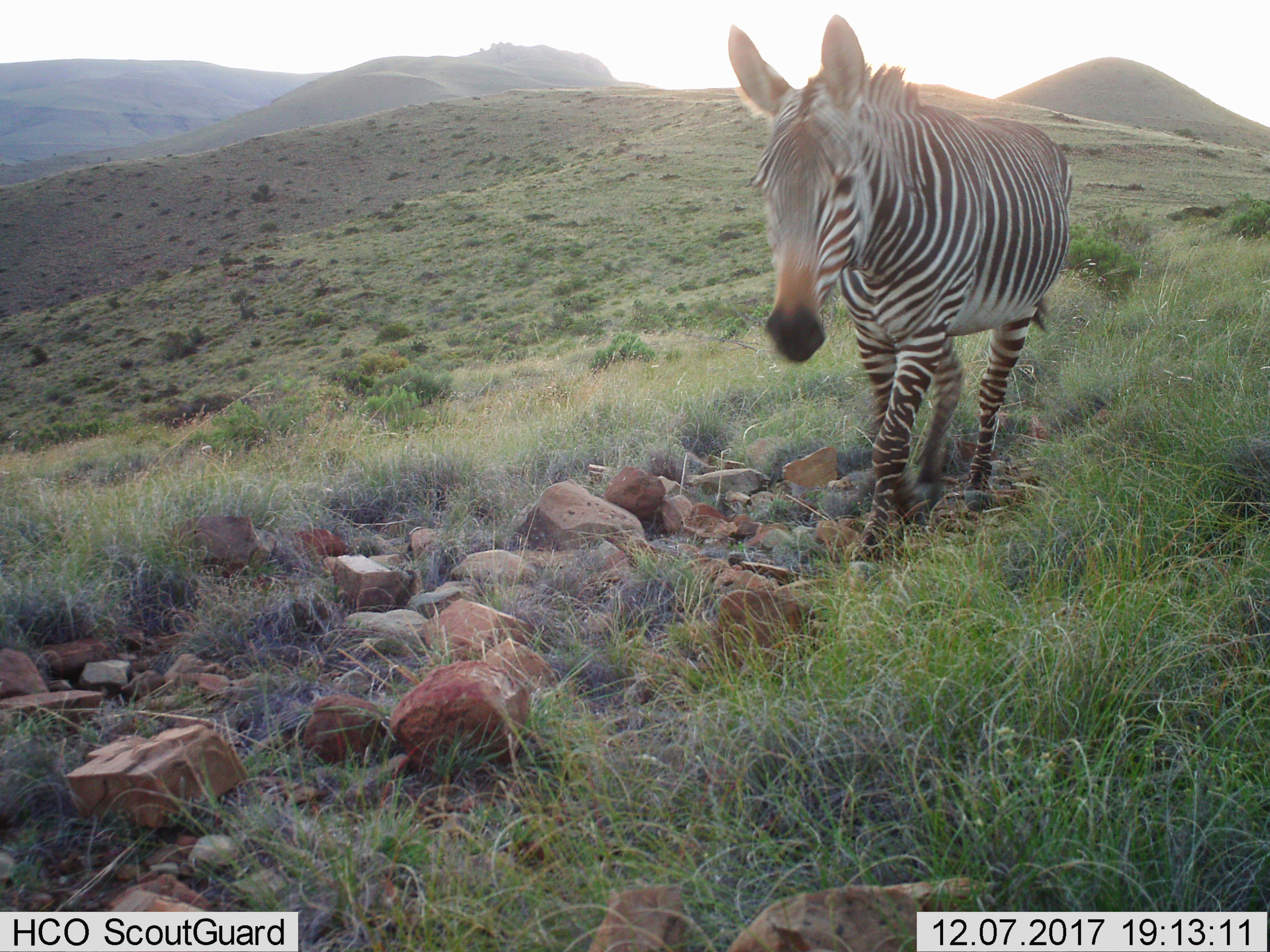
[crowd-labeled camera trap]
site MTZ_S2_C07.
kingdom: Animalia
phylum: Chordata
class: Mammalia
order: Perissodactyla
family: Equidae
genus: Equus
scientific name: Equus zebra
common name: mountain zebra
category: zebramountain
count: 1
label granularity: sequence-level